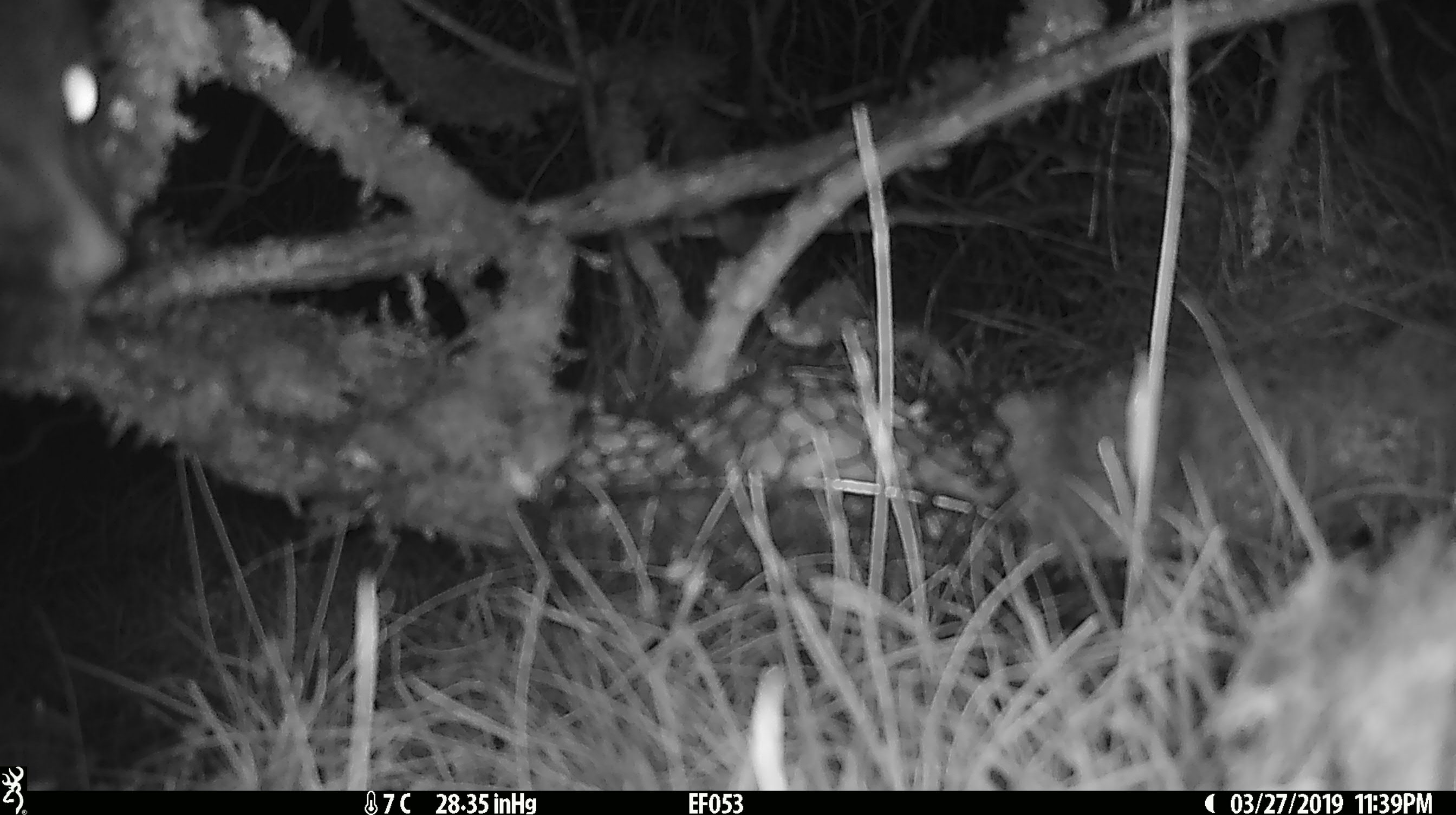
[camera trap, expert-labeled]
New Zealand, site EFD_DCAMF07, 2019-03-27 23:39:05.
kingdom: Animalia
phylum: Chordata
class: Mammalia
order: Diprotodontia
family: Phalangeridae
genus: Trichosurus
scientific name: Trichosurus vulpecula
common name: common brushtail possum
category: possum